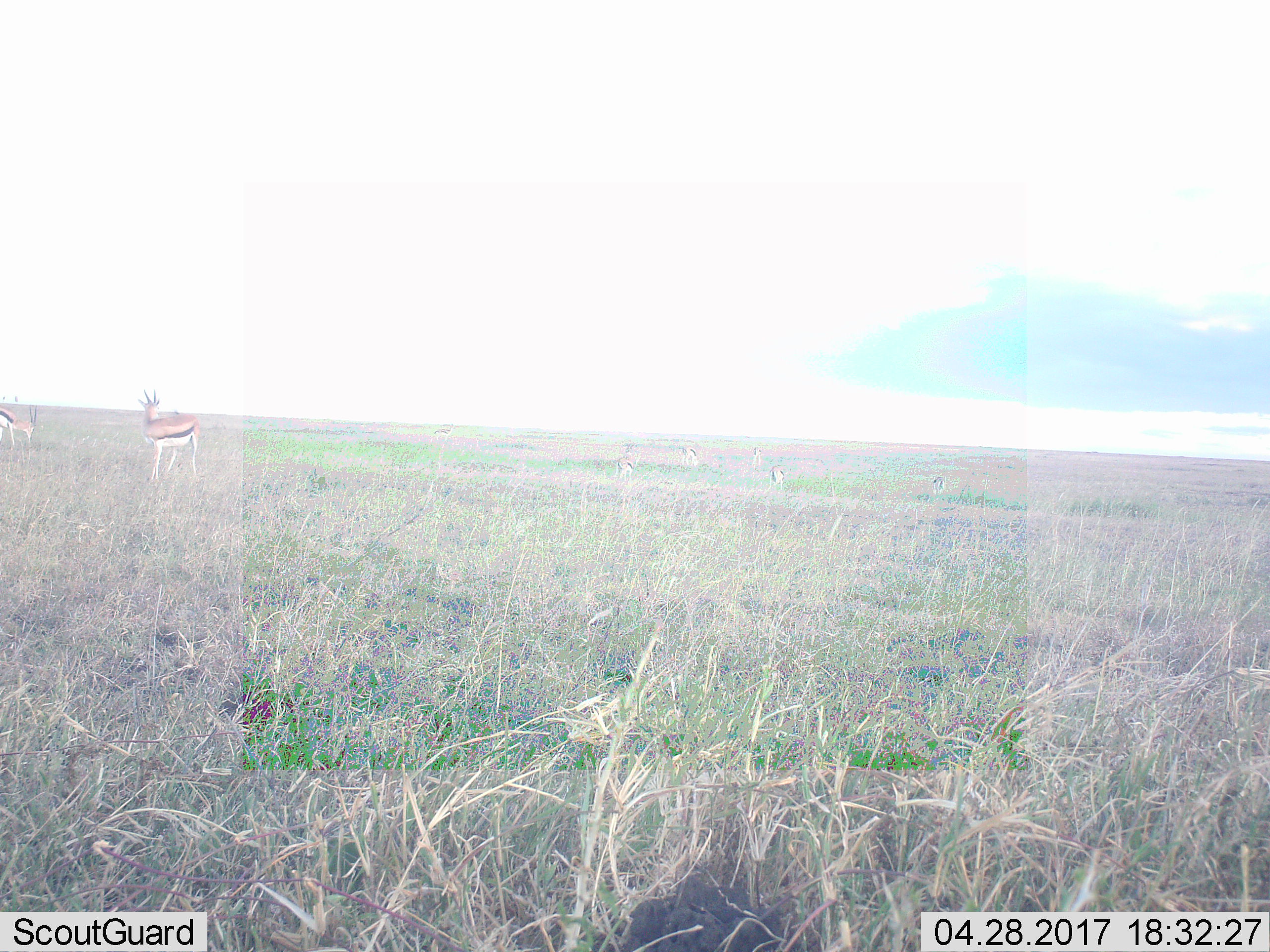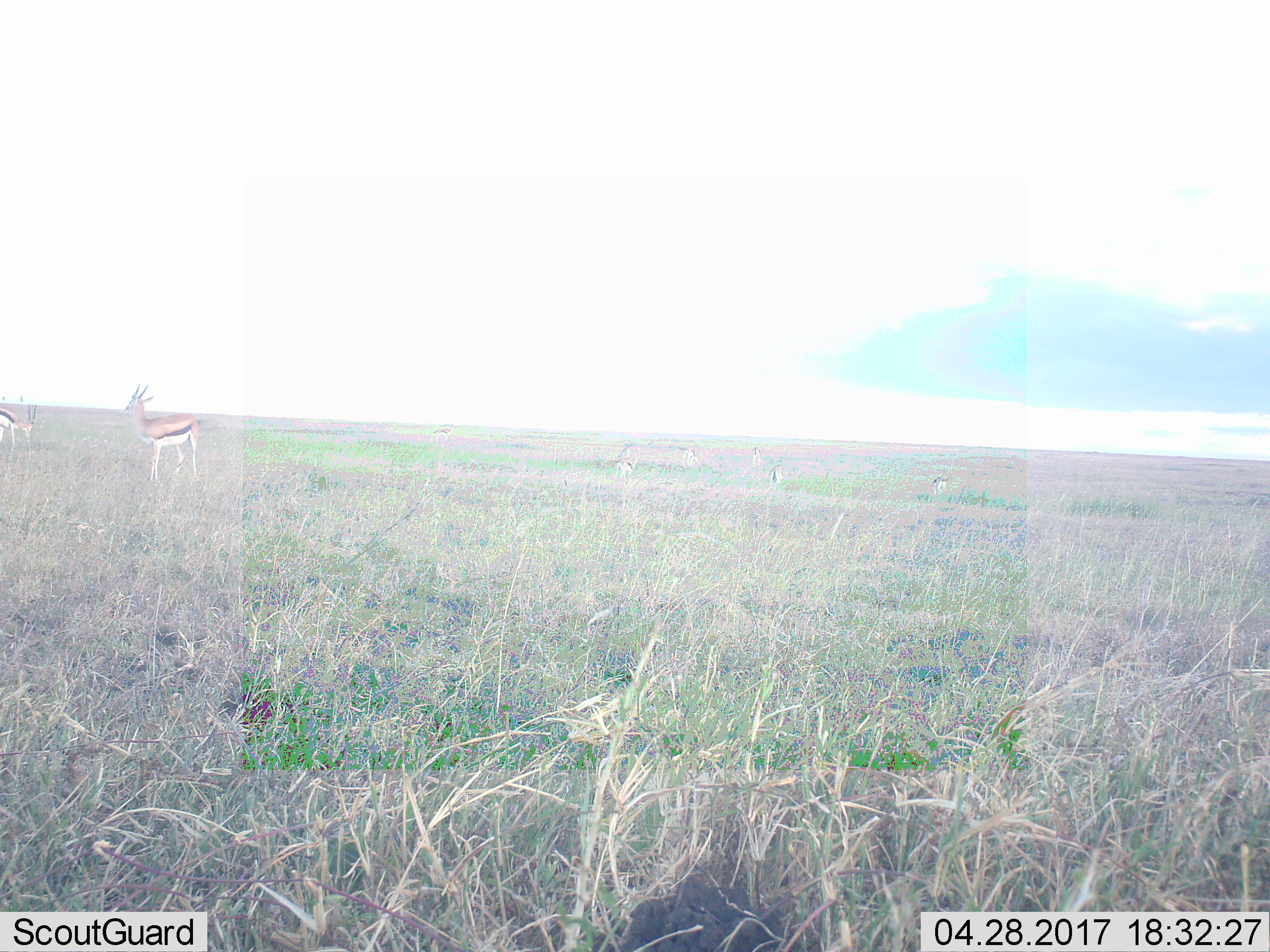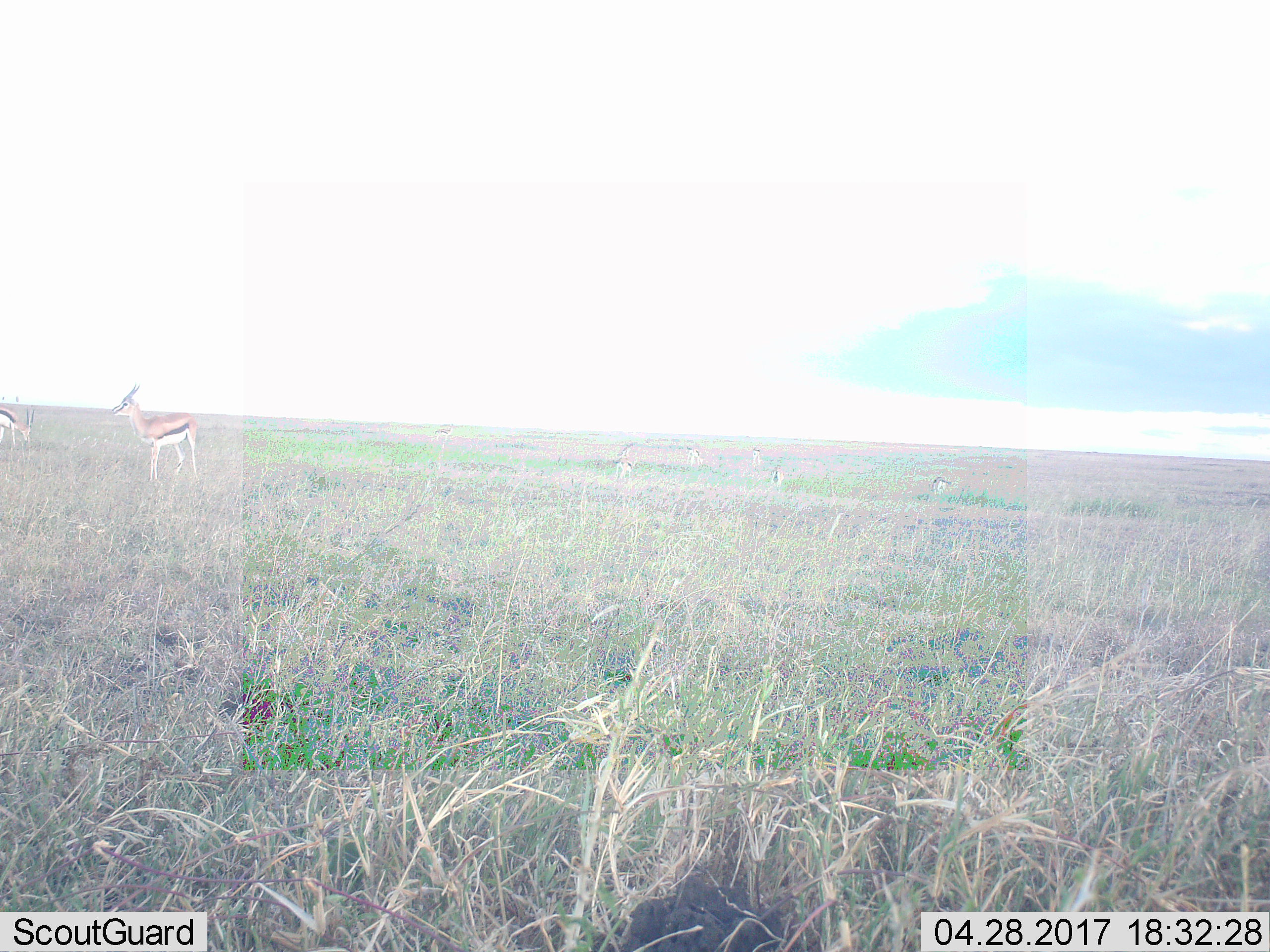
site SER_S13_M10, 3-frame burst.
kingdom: Animalia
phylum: Chordata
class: Mammalia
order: Artiodactyla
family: Bovidae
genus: Eudorcas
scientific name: Eudorcas thomsonii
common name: thomson's gazelle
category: gazellethomsons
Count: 8.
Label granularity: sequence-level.